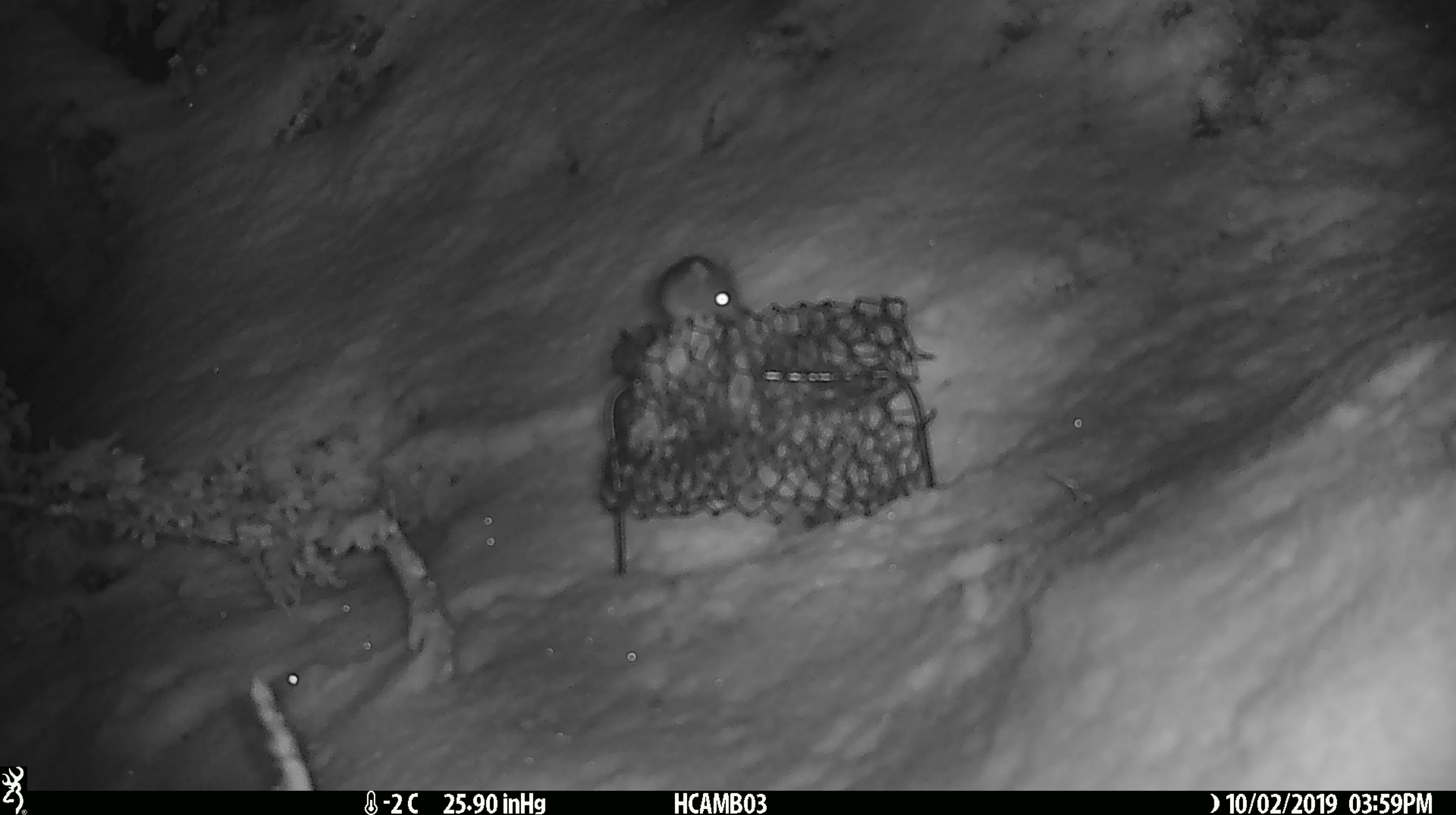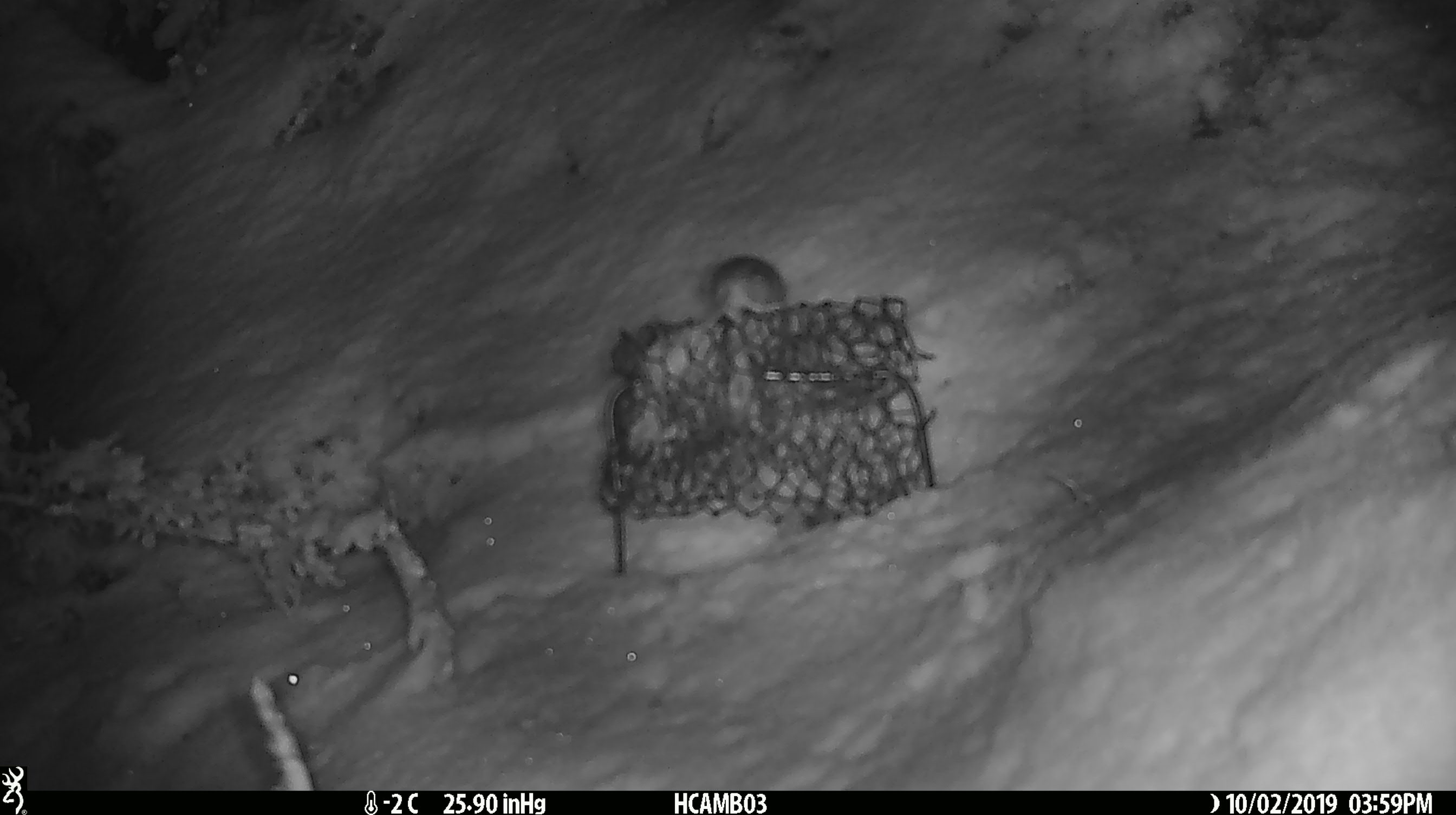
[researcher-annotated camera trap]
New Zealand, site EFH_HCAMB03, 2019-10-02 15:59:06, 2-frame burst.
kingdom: Animalia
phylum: Chordata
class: Mammalia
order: Rodentia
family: Muridae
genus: Mus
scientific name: Mus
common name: mouse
Mouse (Mus).